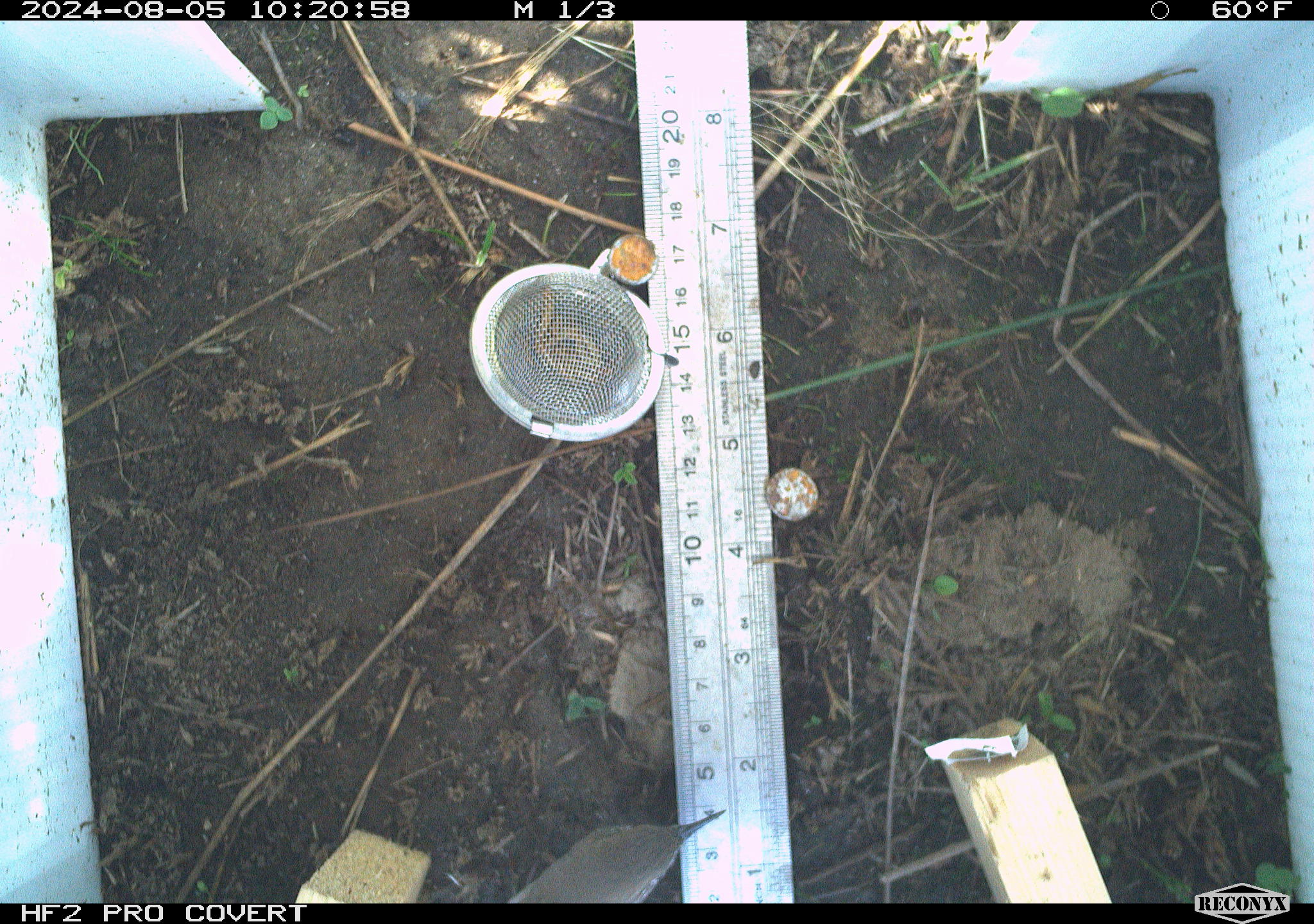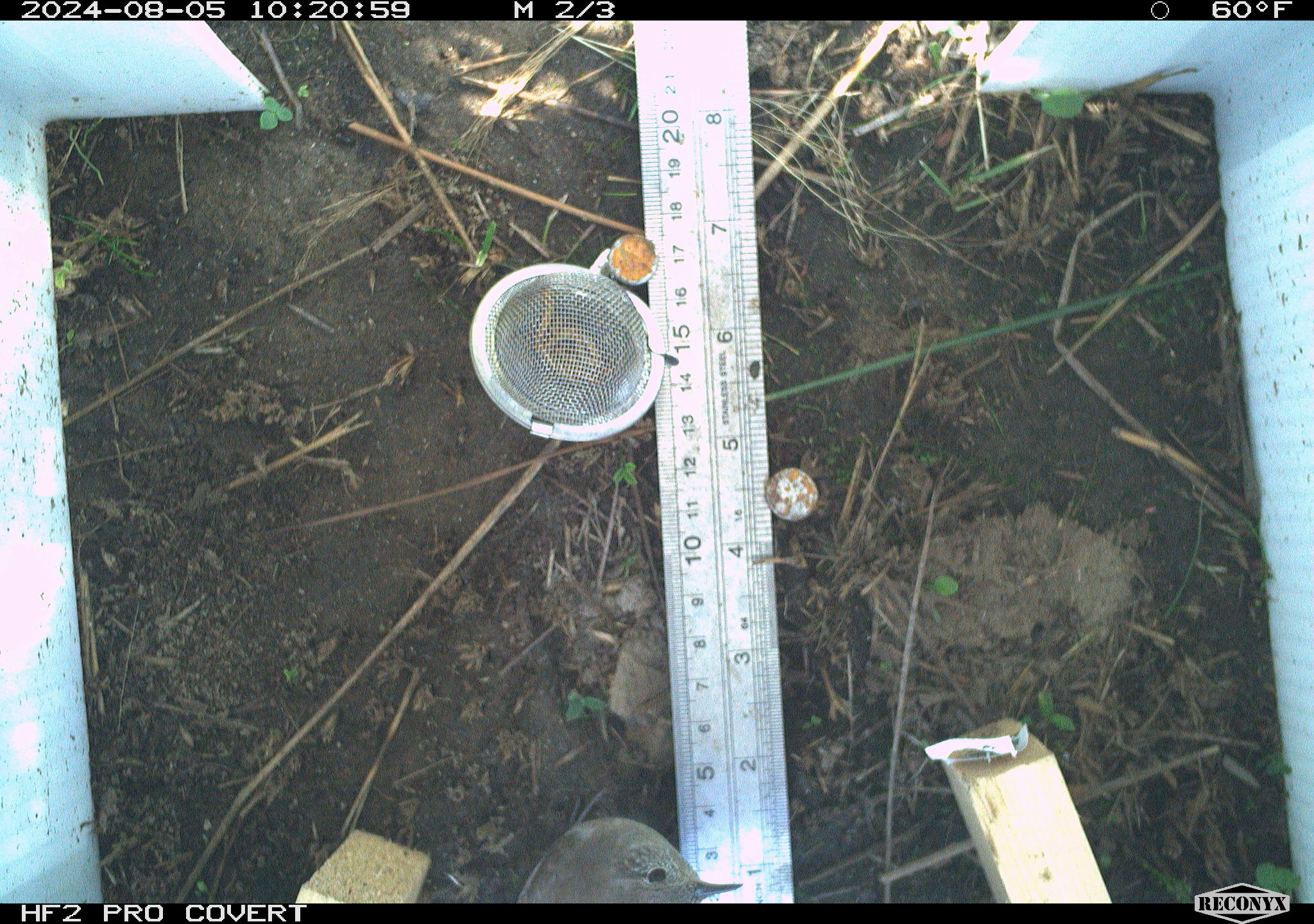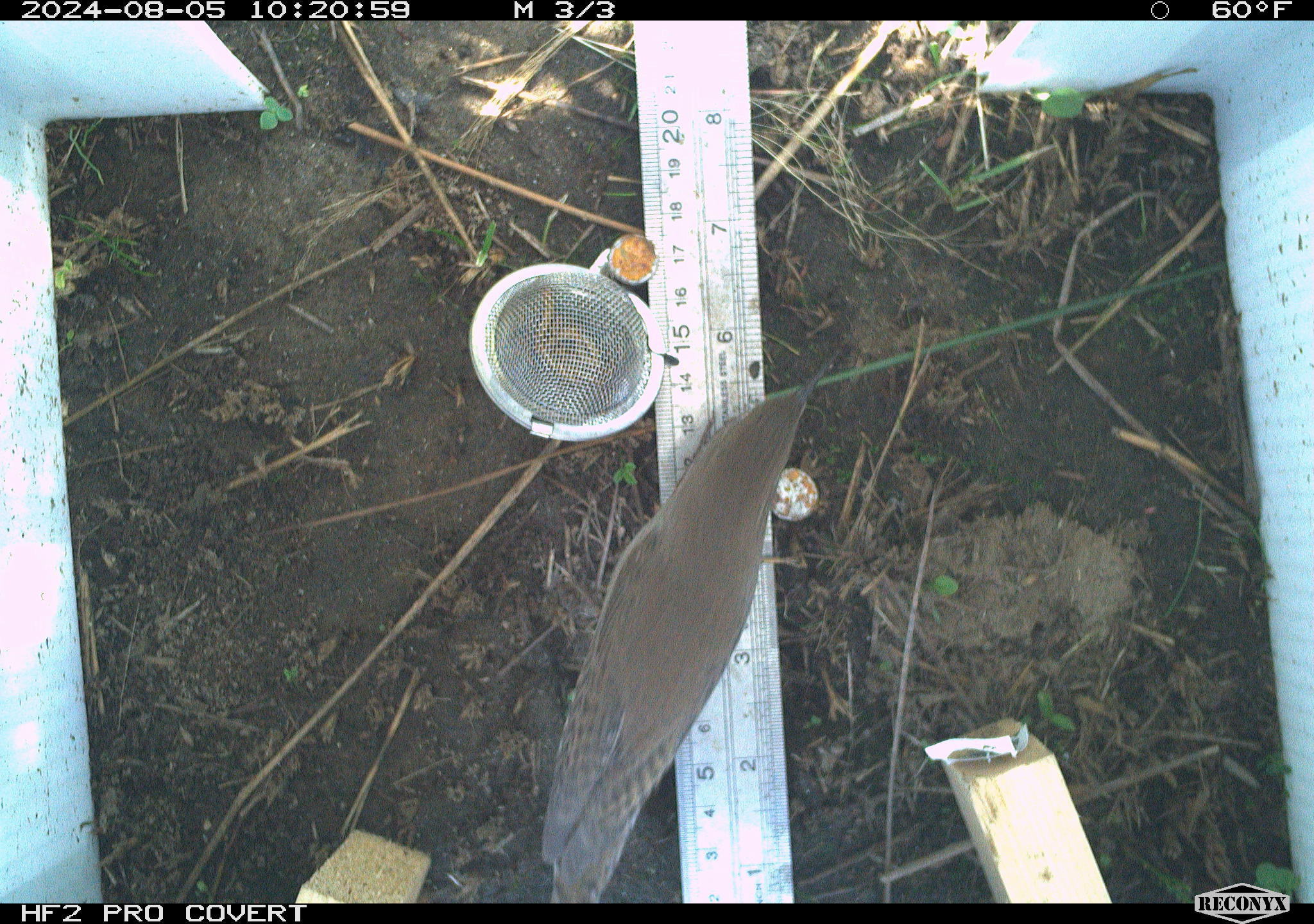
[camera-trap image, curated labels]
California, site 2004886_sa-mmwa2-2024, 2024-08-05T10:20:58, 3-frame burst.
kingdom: Animalia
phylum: Chordata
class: Aves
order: Passeriformes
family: Troglodytidae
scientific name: Troglodytidae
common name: wren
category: troglodytidae family